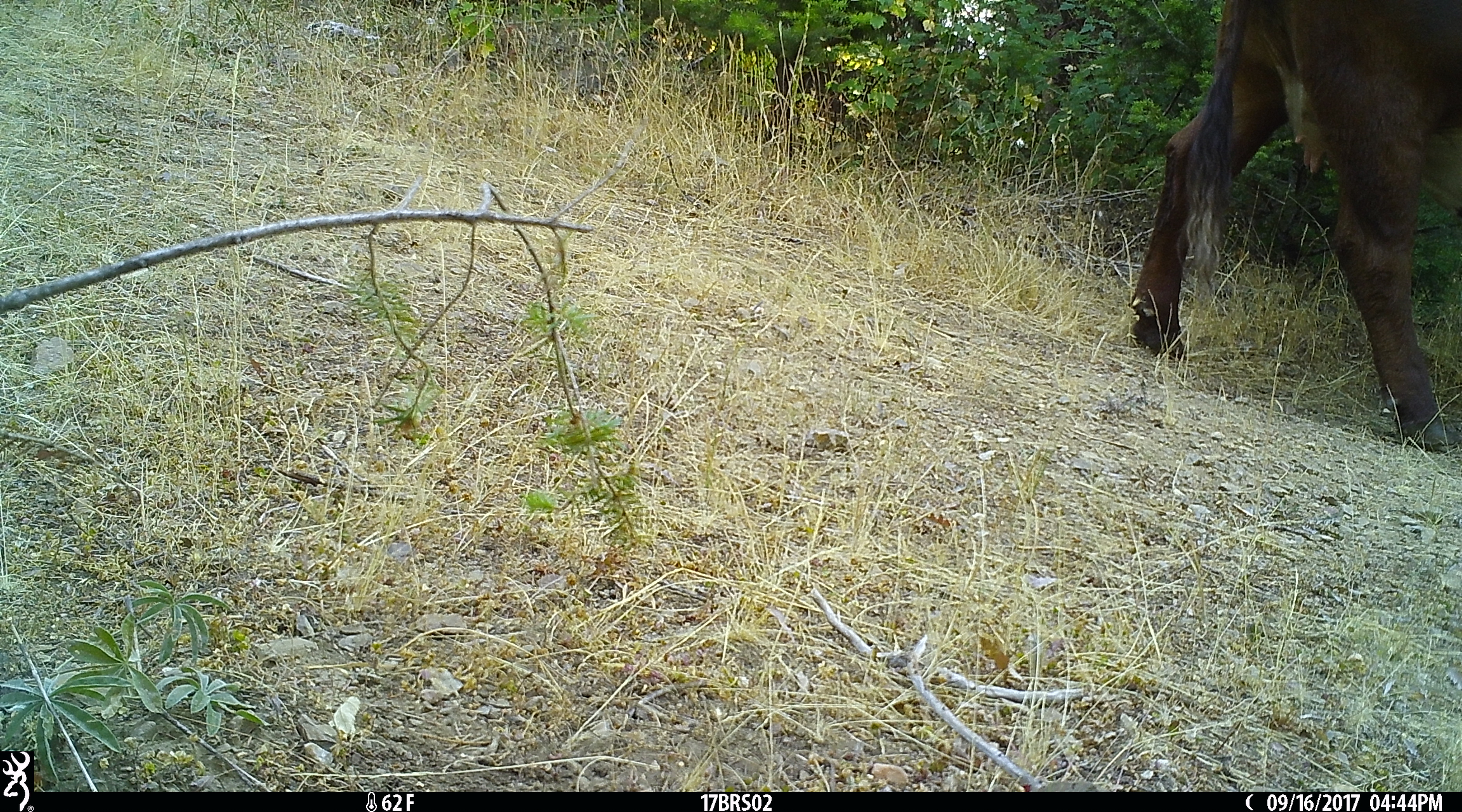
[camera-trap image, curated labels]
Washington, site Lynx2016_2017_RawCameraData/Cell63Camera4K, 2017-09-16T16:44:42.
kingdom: Animalia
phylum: Chordata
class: Mammalia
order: Artiodactyla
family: Bovidae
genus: Bos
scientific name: Bos taurus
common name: domestic cattle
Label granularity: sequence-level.